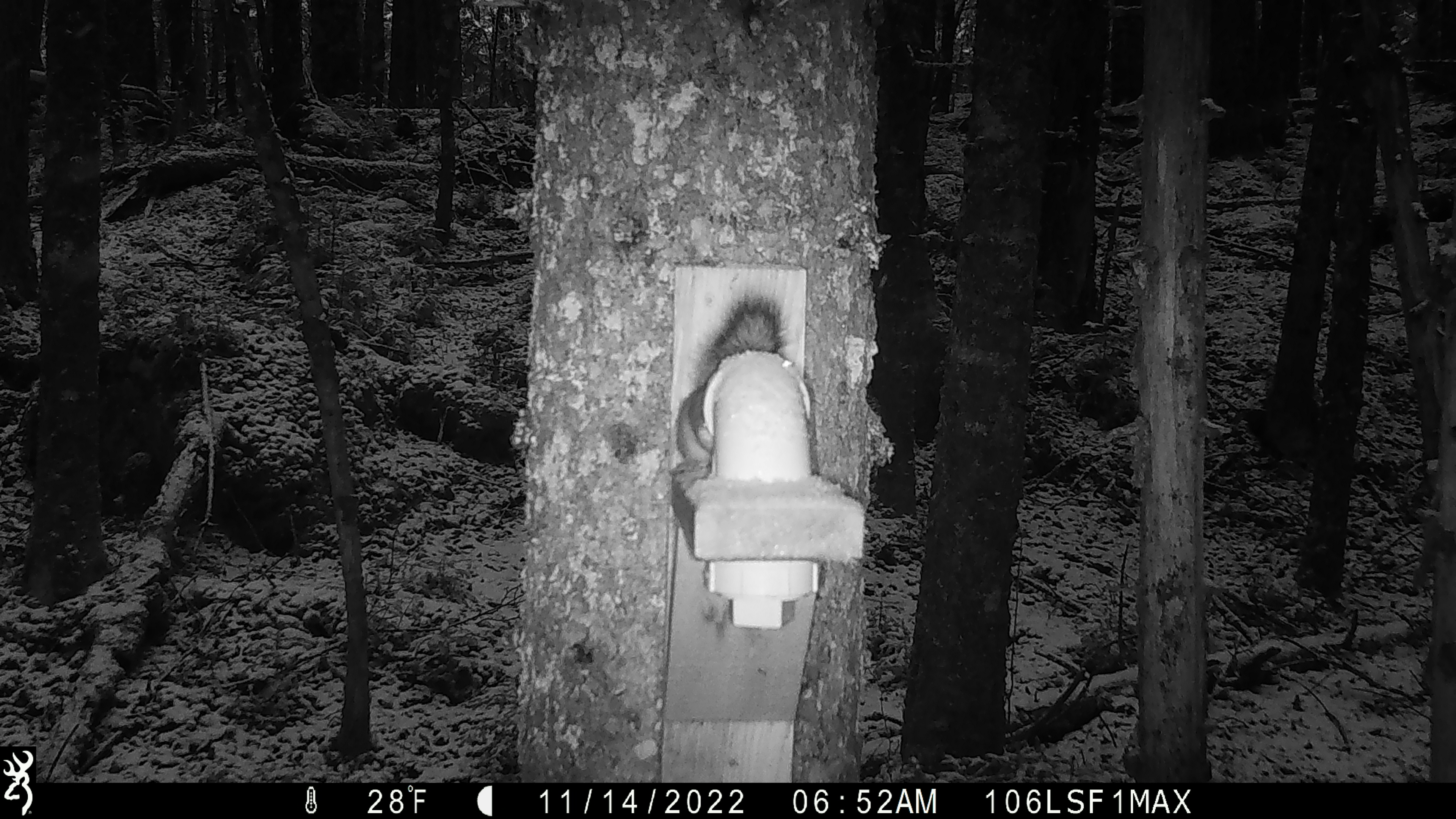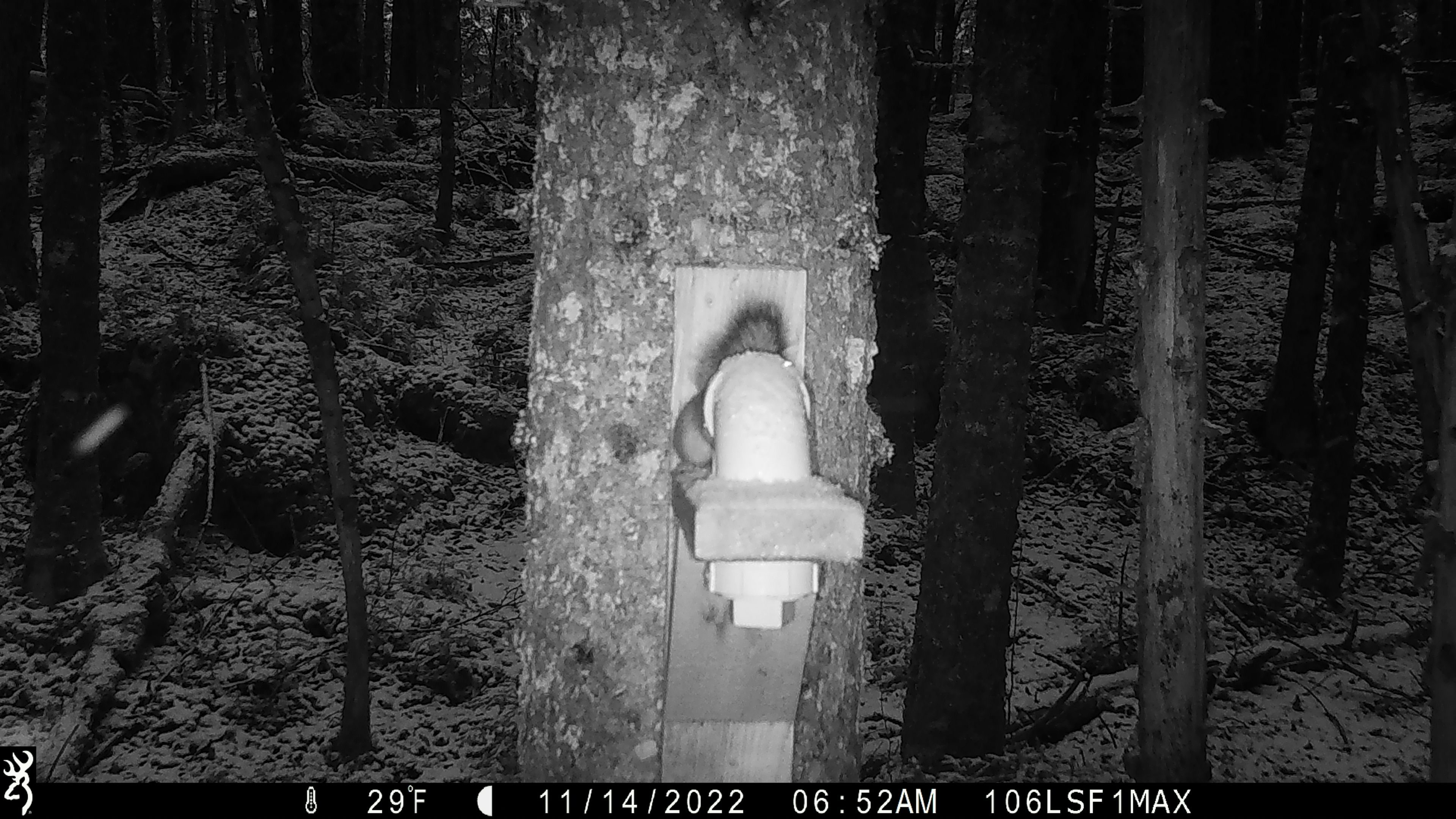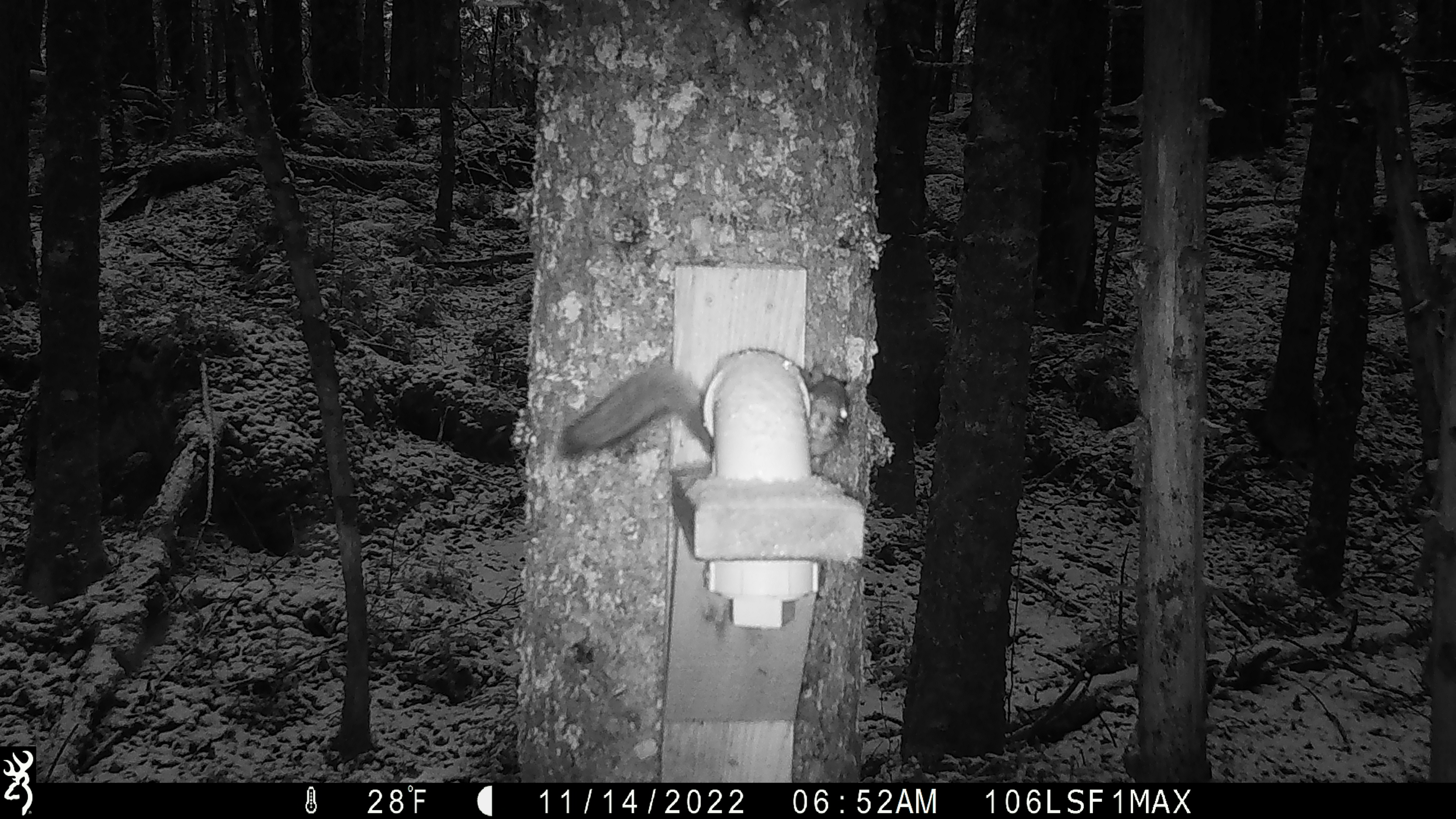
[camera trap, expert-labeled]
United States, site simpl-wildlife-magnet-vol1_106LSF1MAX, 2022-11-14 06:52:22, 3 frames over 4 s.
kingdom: Animalia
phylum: Chordata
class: Mammalia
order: Rodentia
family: Sciuridae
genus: Tamiasciurus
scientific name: Tamiasciurus hudsonicus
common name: red squirrel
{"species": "red squirrel (Tamiasciurus hudsonicus)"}